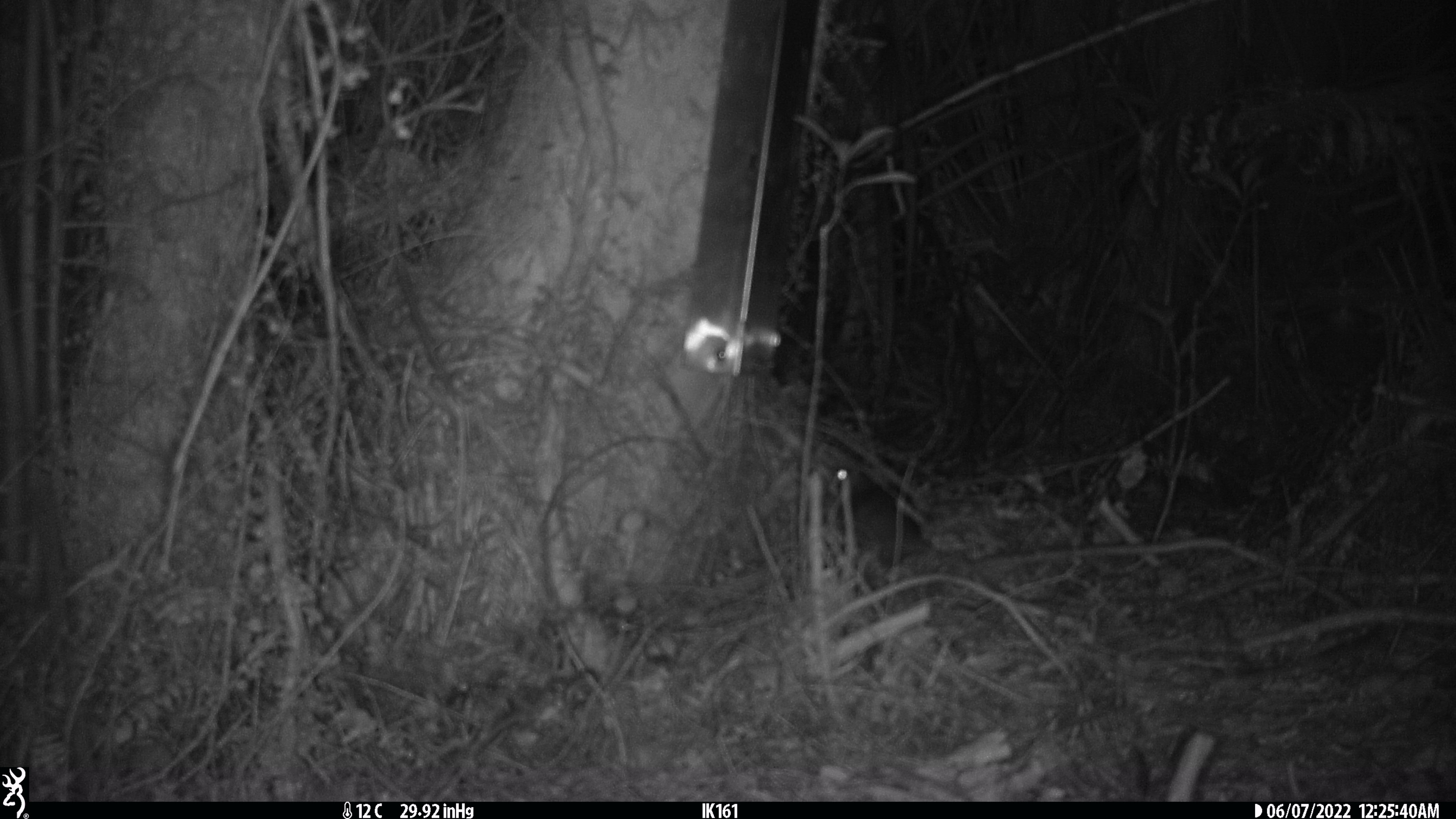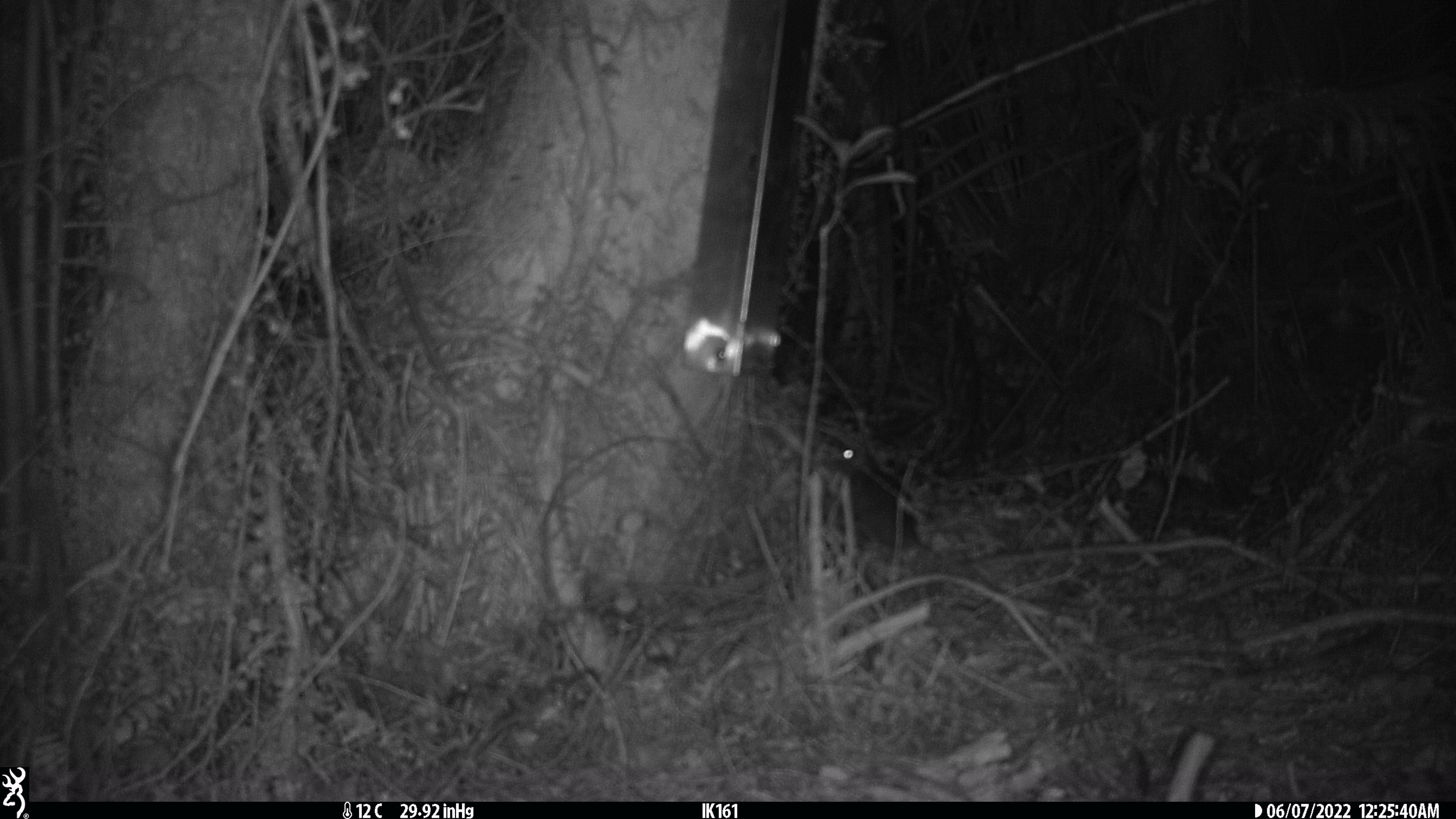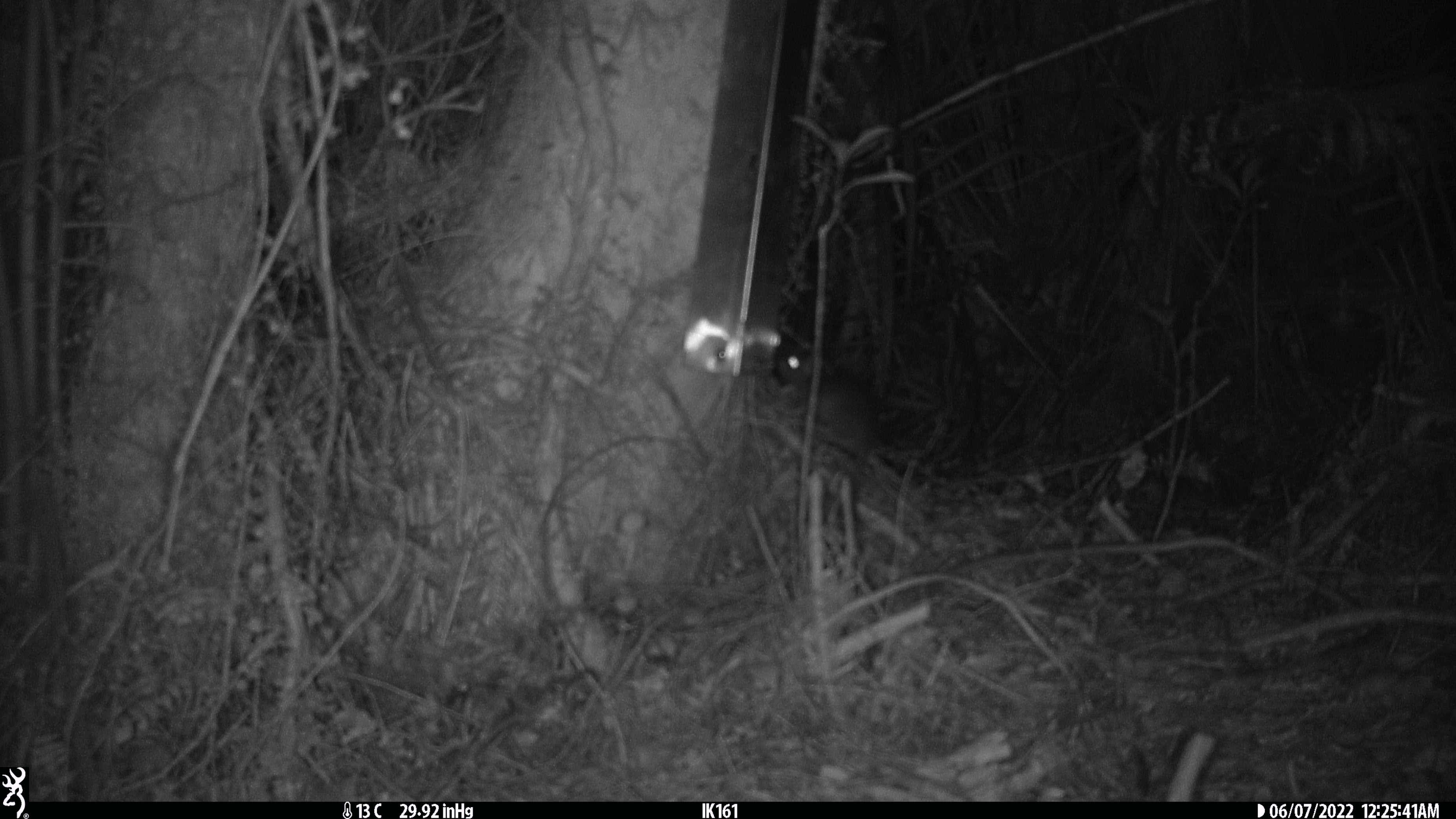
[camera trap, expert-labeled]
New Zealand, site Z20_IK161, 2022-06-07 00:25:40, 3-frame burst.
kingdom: Animalia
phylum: Chordata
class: Mammalia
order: Rodentia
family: Muridae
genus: Rattus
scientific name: Rattus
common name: rat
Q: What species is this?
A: Rat (Rattus).